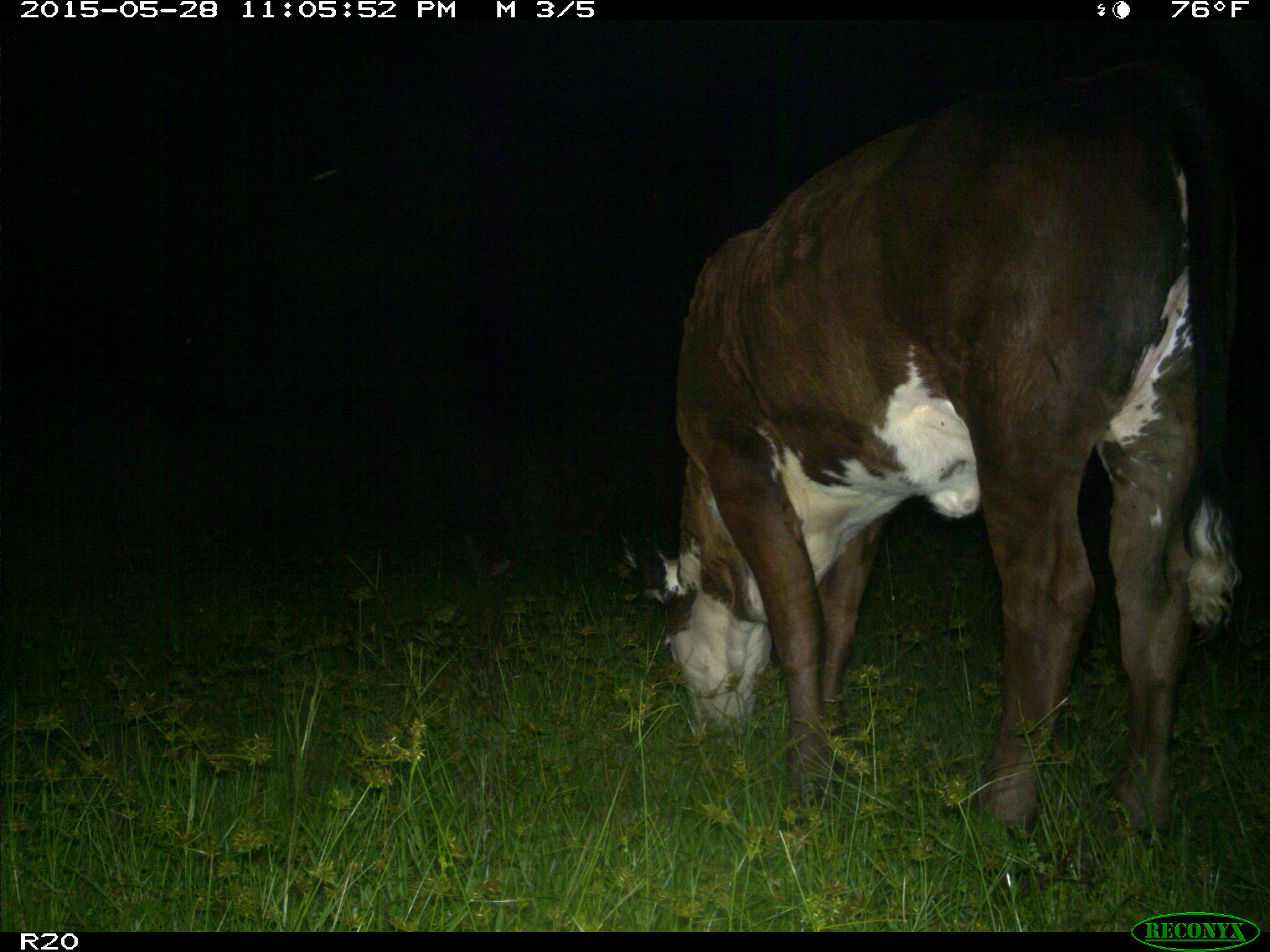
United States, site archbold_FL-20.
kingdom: Animalia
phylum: Chordata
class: Mammalia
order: Artiodactyla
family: Bovidae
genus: Bos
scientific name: Bos taurus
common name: domestic cow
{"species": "Bos taurus (domestic cow)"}